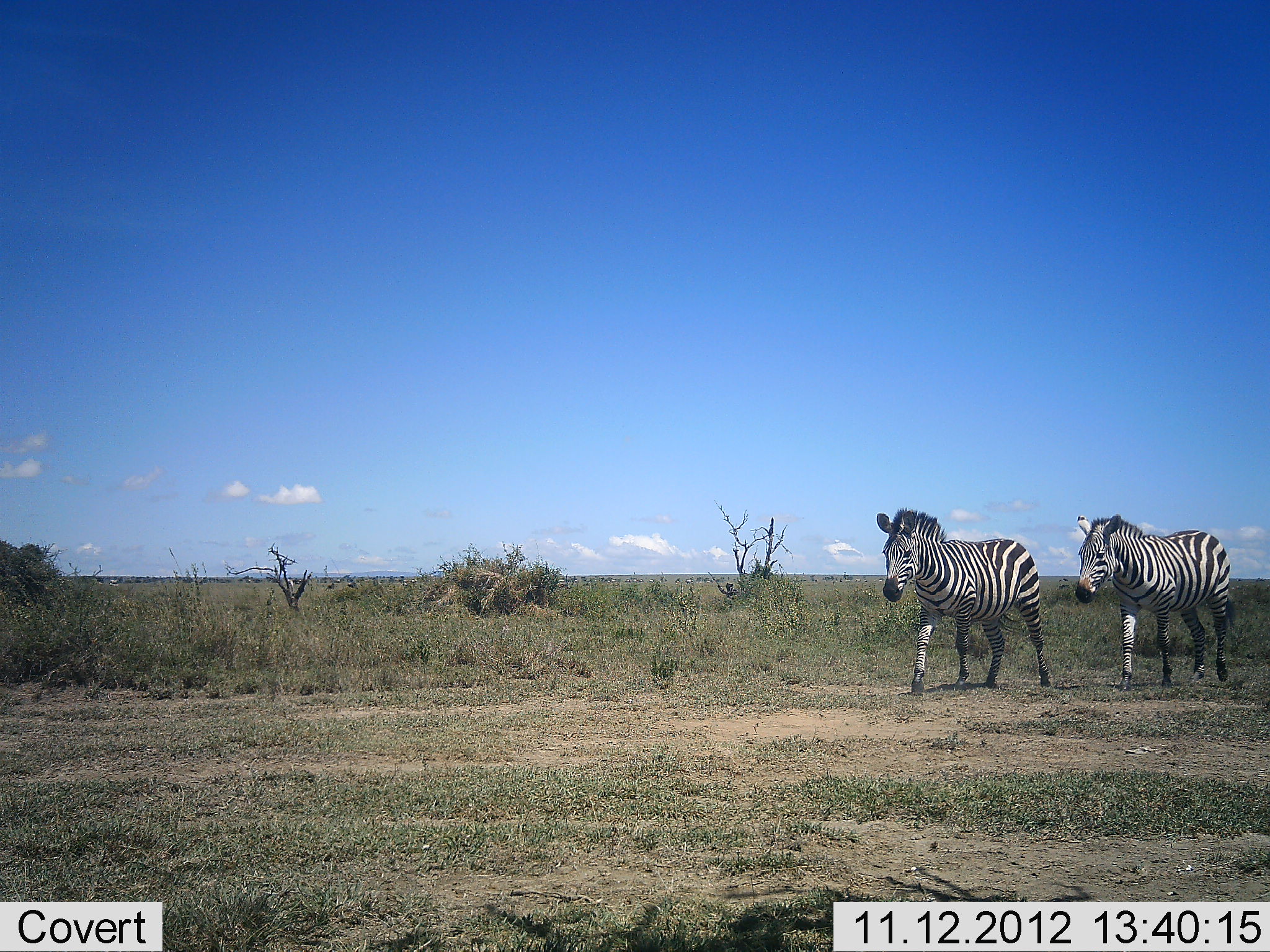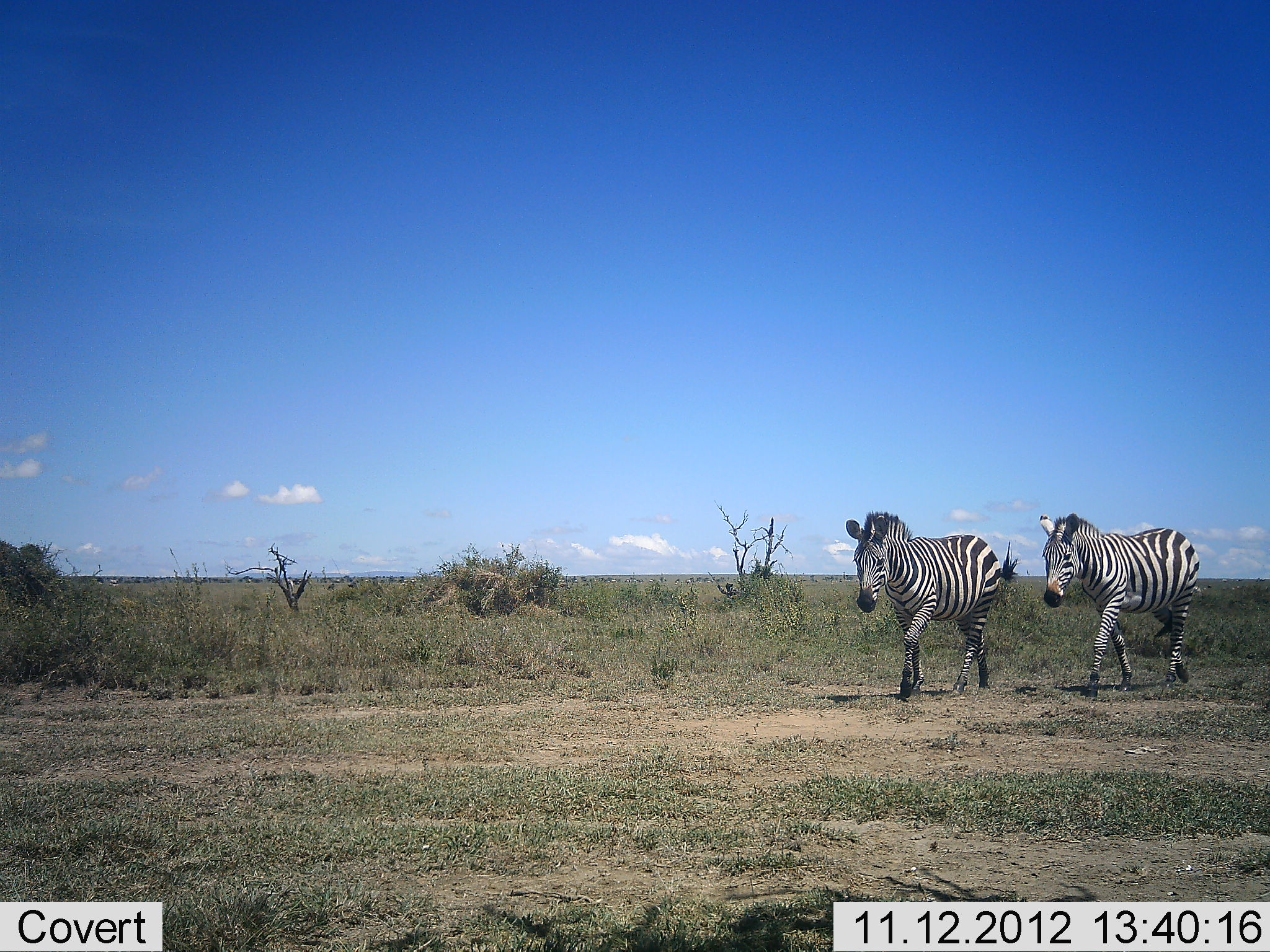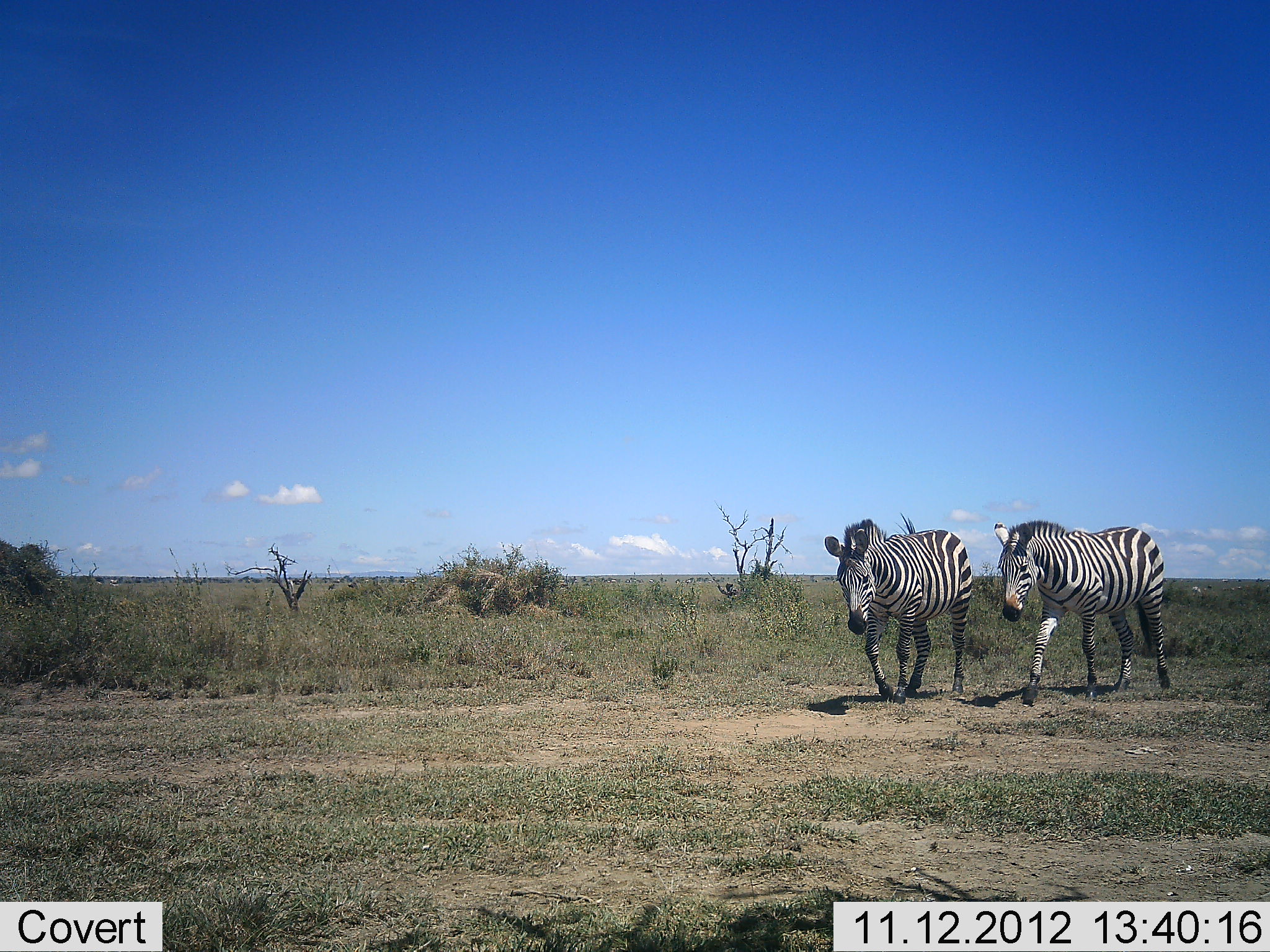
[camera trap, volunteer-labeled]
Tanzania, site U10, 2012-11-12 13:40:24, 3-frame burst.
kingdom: Animalia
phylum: Chordata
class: Mammalia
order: Perissodactyla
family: Equidae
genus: Equus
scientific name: Equus quagga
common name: plains zebra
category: zebra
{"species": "zebra (plains zebra) (Equus quagga)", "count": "2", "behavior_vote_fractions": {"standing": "10%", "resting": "0%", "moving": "90%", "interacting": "0%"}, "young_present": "0%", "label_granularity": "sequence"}